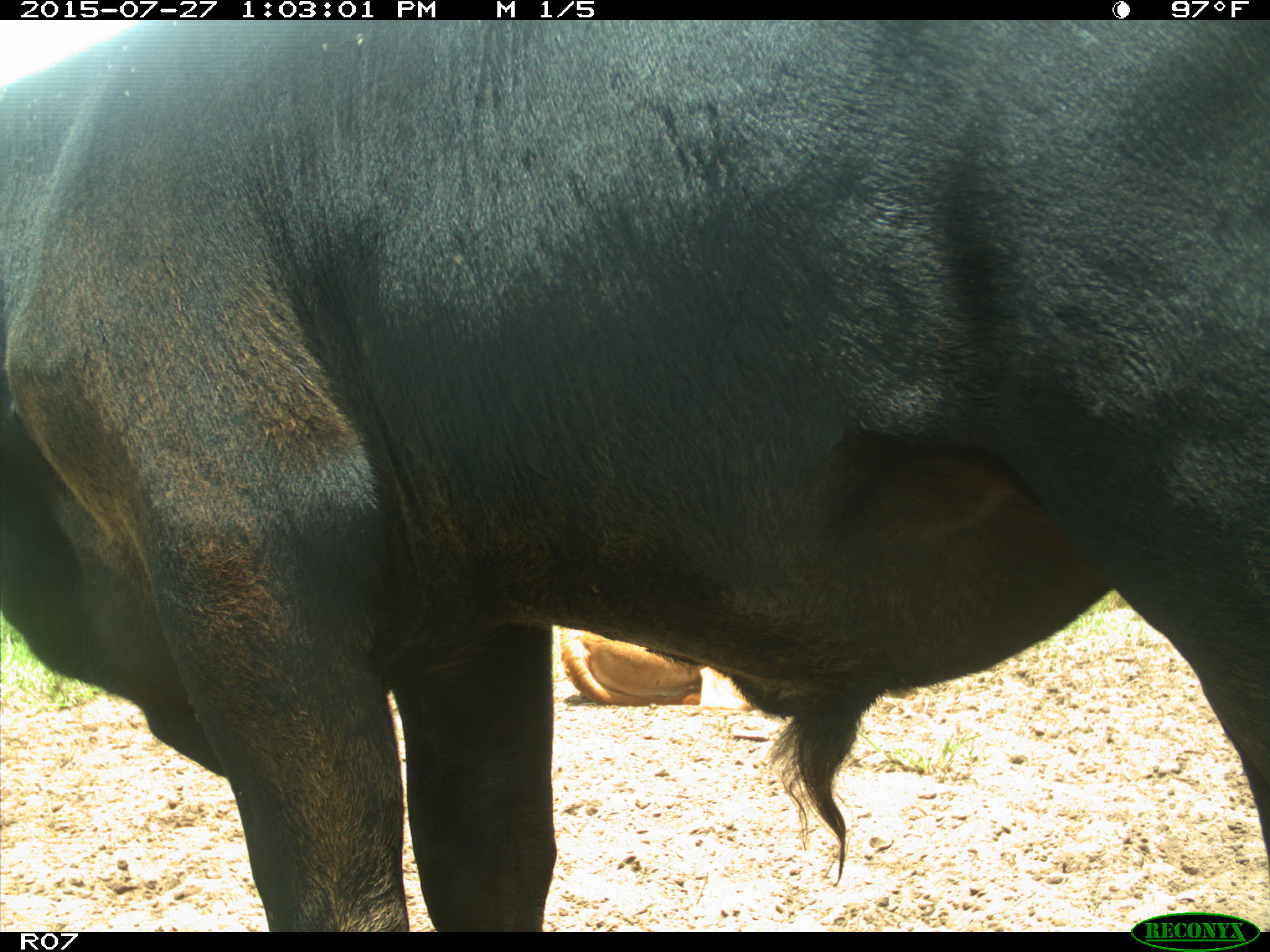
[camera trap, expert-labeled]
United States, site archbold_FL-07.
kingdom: Animalia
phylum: Chordata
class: Mammalia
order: Artiodactyla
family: Bovidae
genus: Bos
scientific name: Bos taurus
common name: domestic cow